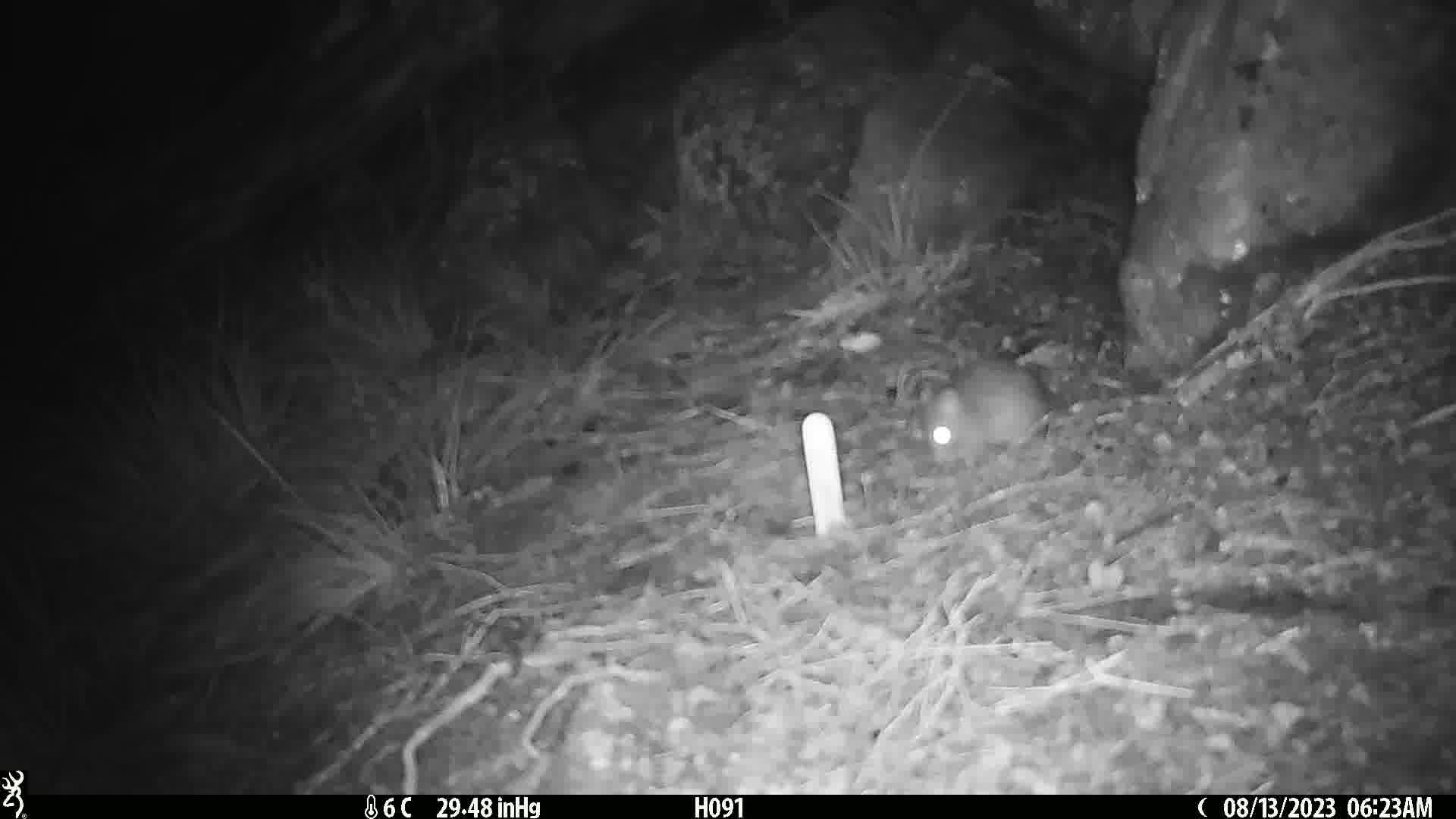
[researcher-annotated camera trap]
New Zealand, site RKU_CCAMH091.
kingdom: Animalia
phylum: Chordata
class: Mammalia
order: Rodentia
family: Muridae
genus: Rattus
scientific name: Rattus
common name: rat